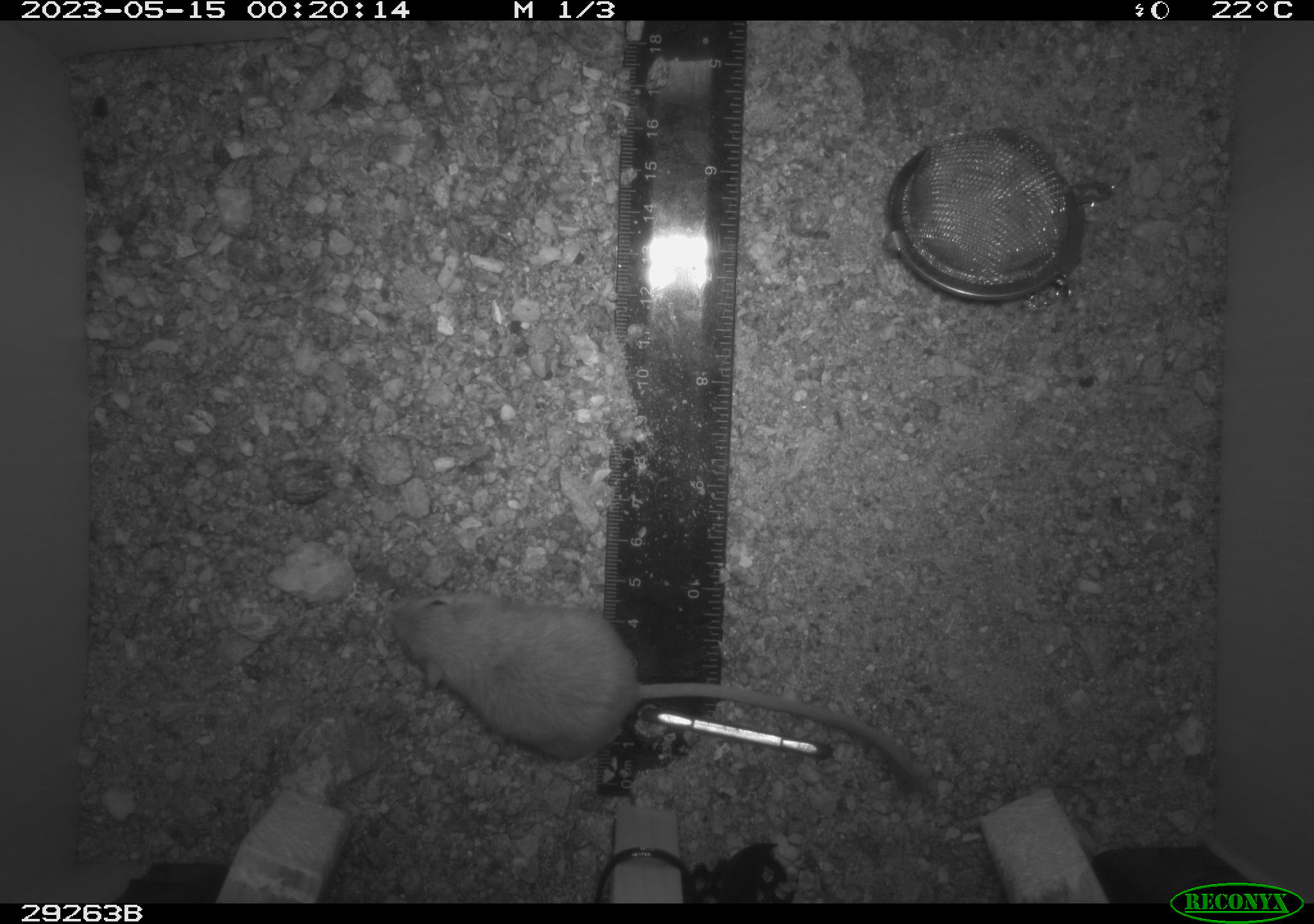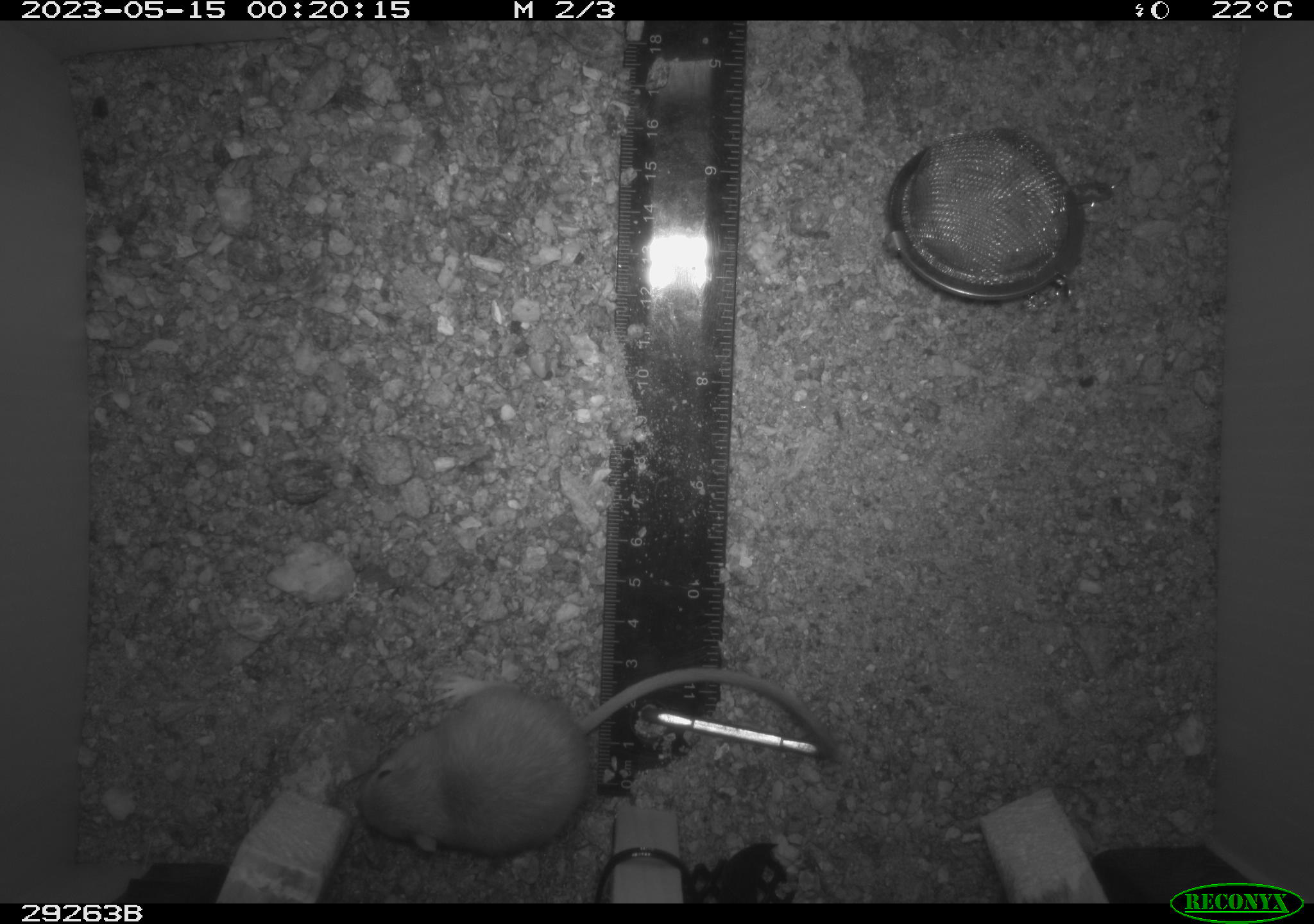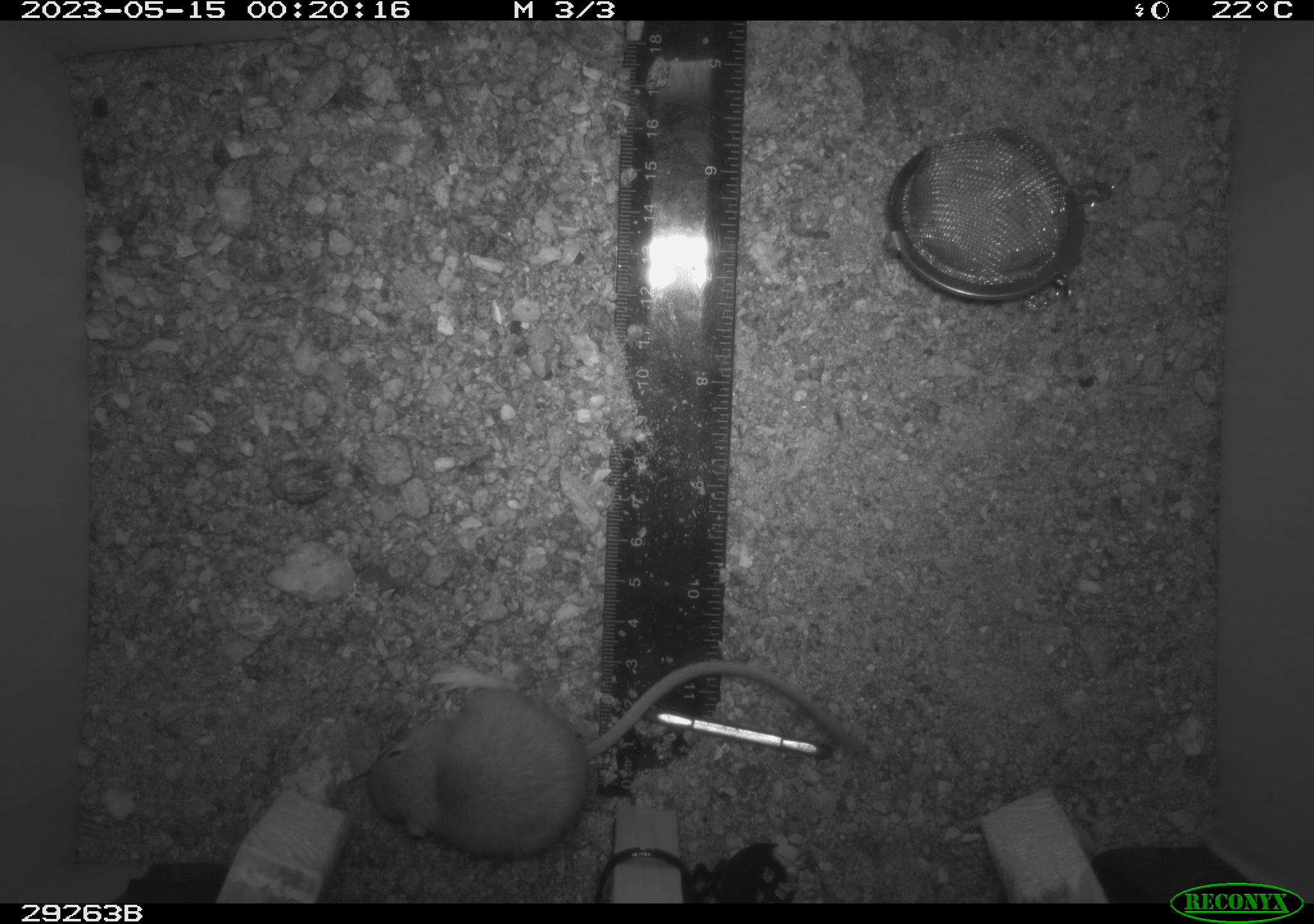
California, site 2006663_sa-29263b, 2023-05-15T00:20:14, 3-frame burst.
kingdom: Animalia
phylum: Chordata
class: Mammalia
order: Rodentia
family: Heteromyidae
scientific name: Heteromyidae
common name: kangaroo rats and pocket mice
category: heteromyidae family